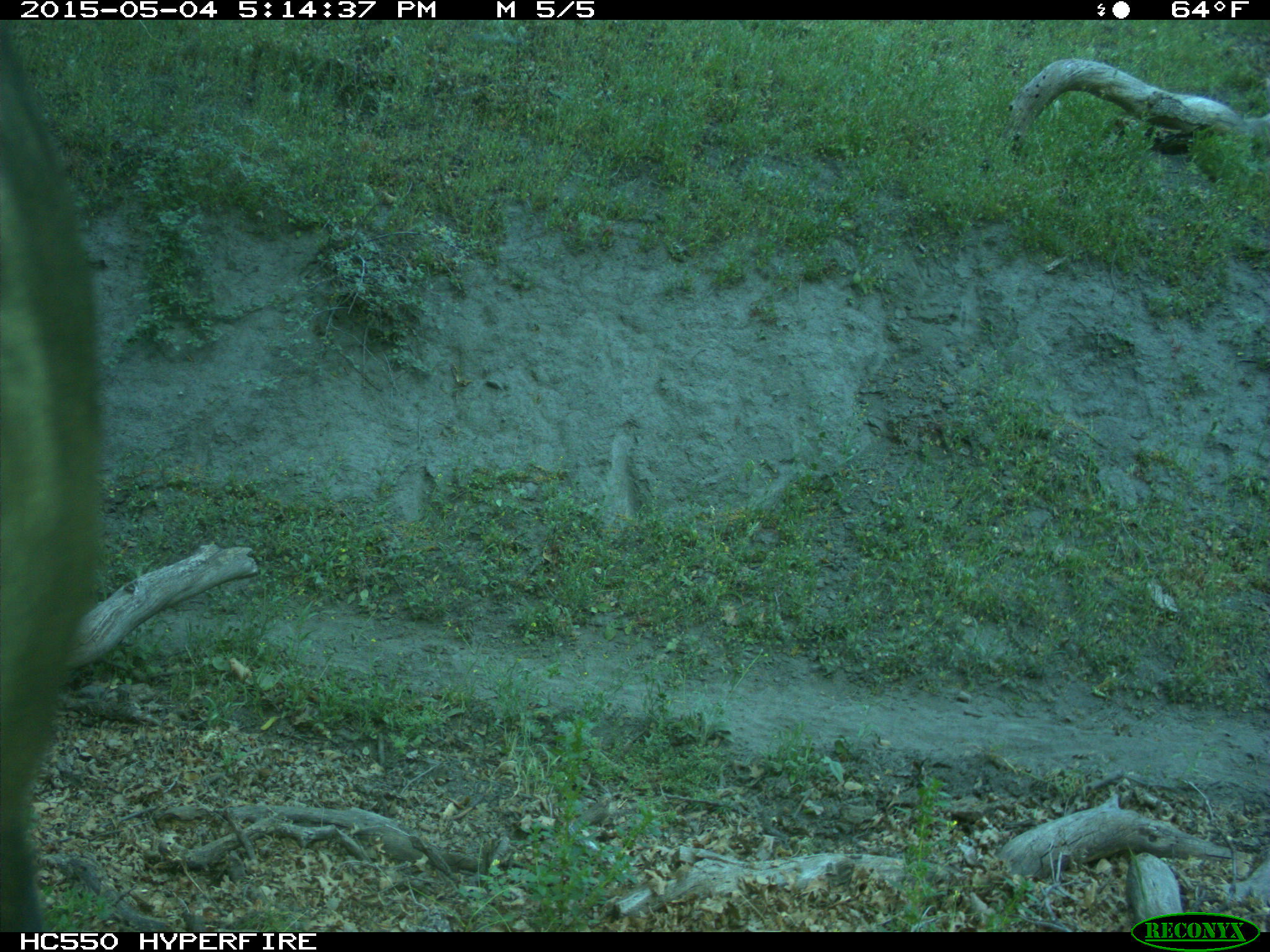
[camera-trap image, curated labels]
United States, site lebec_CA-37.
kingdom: Animalia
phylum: Chordata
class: Mammalia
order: Artiodactyla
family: Bovidae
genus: Bos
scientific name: Bos taurus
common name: domestic cow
Bos taurus (domestic cow).